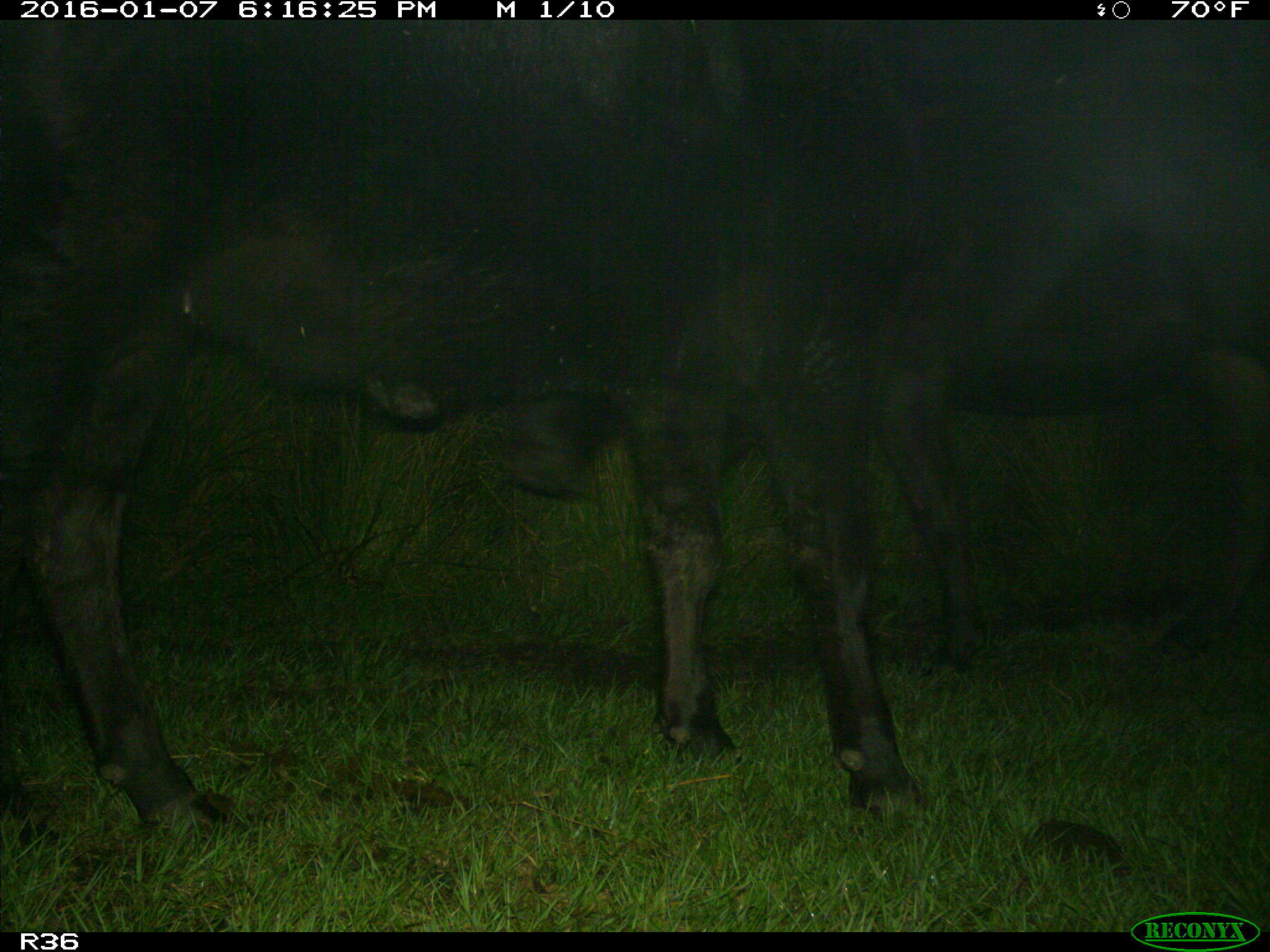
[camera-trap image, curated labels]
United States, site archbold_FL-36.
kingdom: Animalia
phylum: Chordata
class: Mammalia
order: Artiodactyla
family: Bovidae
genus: Bos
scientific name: Bos taurus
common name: domestic cow